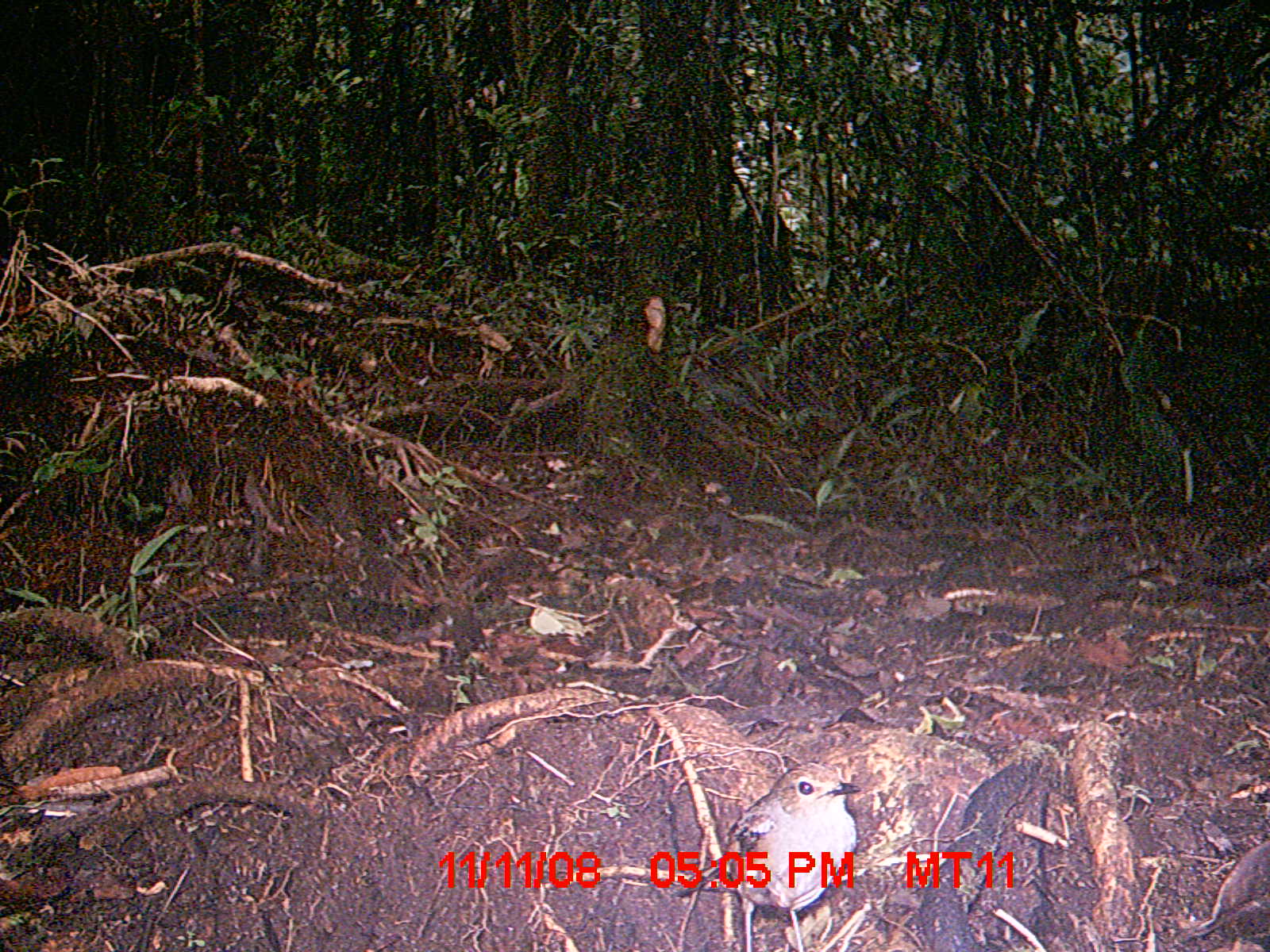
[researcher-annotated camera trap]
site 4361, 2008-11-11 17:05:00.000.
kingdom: Animalia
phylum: Chordata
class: Aves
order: Passeriformes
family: Muscicapidae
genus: Copsychus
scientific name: Copsychus albospecularis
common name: madagascar magpie-robin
Copsychus albospecularis (madagascar magpie-robin), count 1.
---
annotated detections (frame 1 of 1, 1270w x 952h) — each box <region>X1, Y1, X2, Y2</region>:
copsychus albospecularis: <region>675, 762, 864, 949</region>